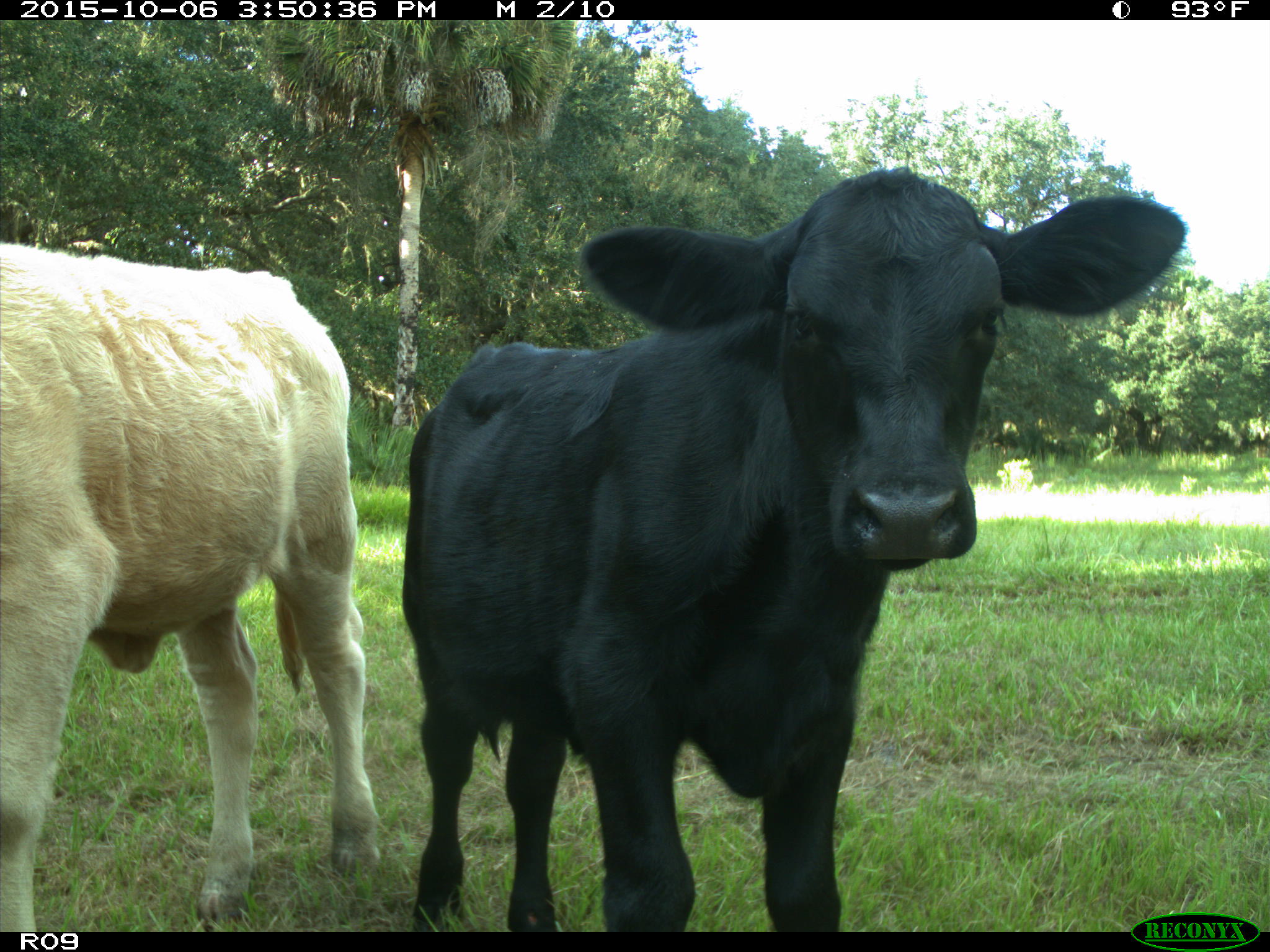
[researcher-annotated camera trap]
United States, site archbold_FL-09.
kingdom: Animalia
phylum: Chordata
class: Mammalia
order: Artiodactyla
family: Bovidae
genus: Bos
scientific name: Bos taurus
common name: domestic cow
Bos taurus (domestic cow).